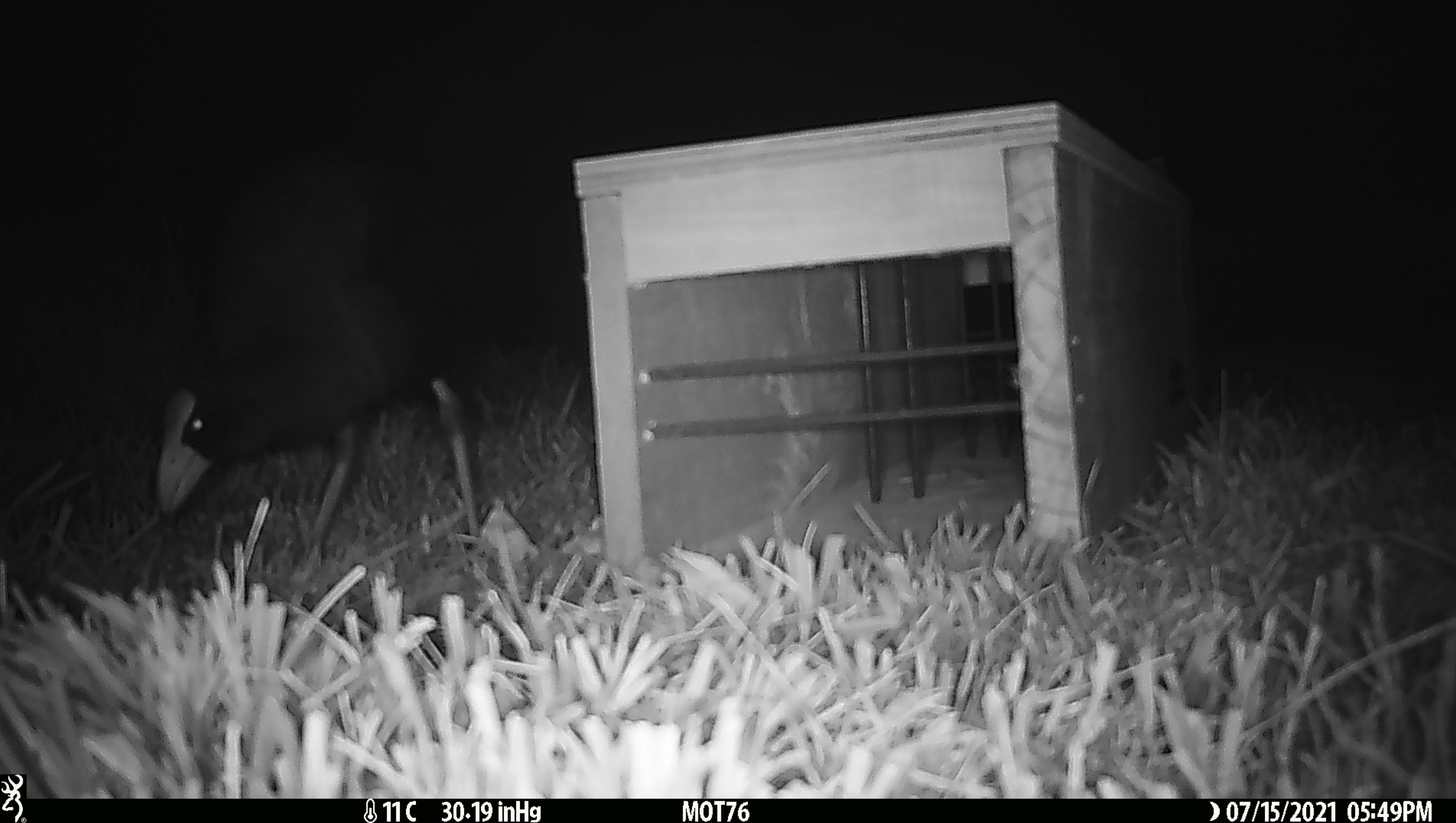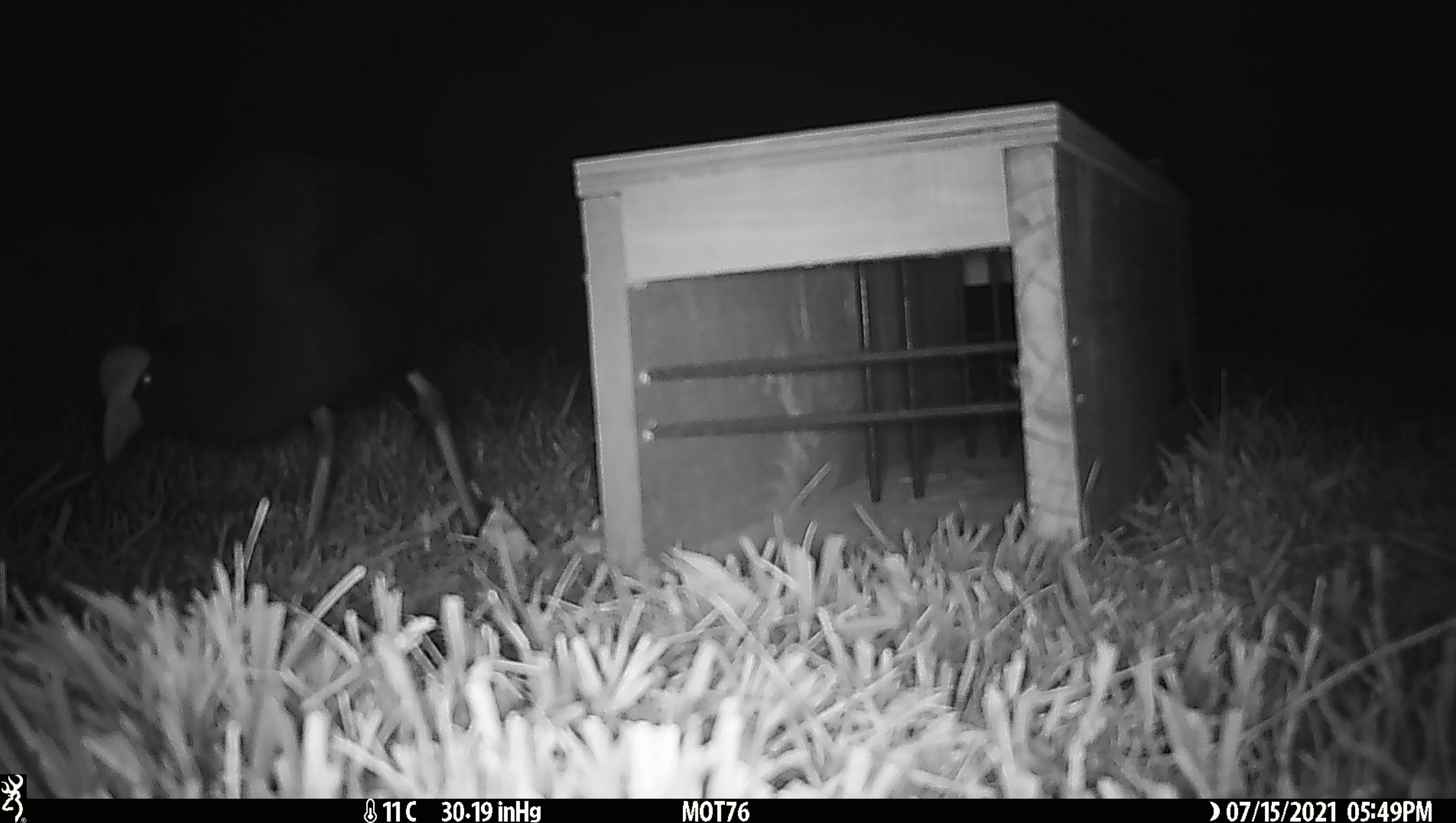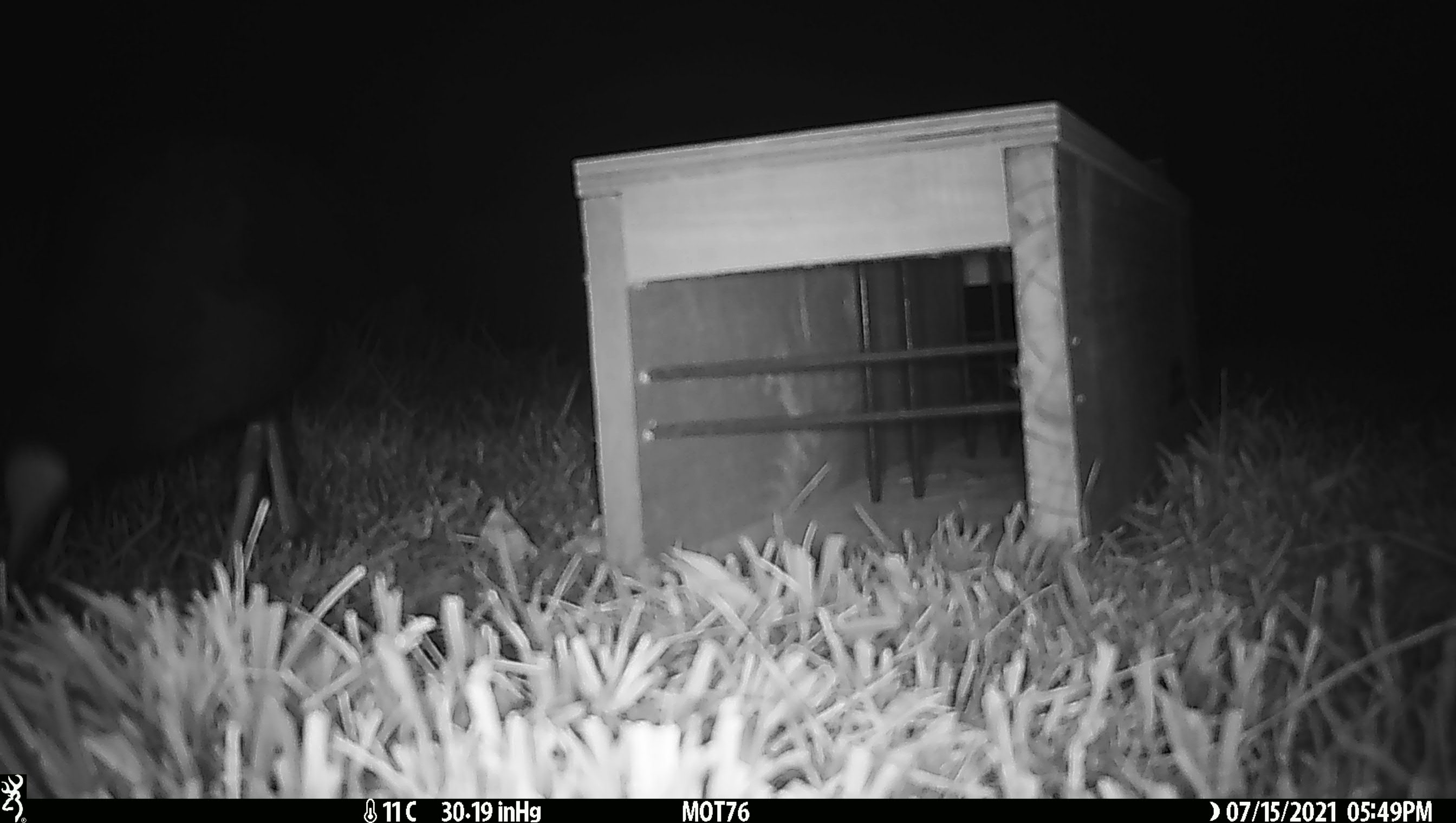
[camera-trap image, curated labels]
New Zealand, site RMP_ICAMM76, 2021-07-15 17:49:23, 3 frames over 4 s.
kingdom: Animalia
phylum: Chordata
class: Aves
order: Gruiformes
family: Rallidae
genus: Porphyrio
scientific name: Porphyrio melanotus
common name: australasian swamphen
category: pukeko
Pukeko (australasian swamphen) (Porphyrio melanotus).